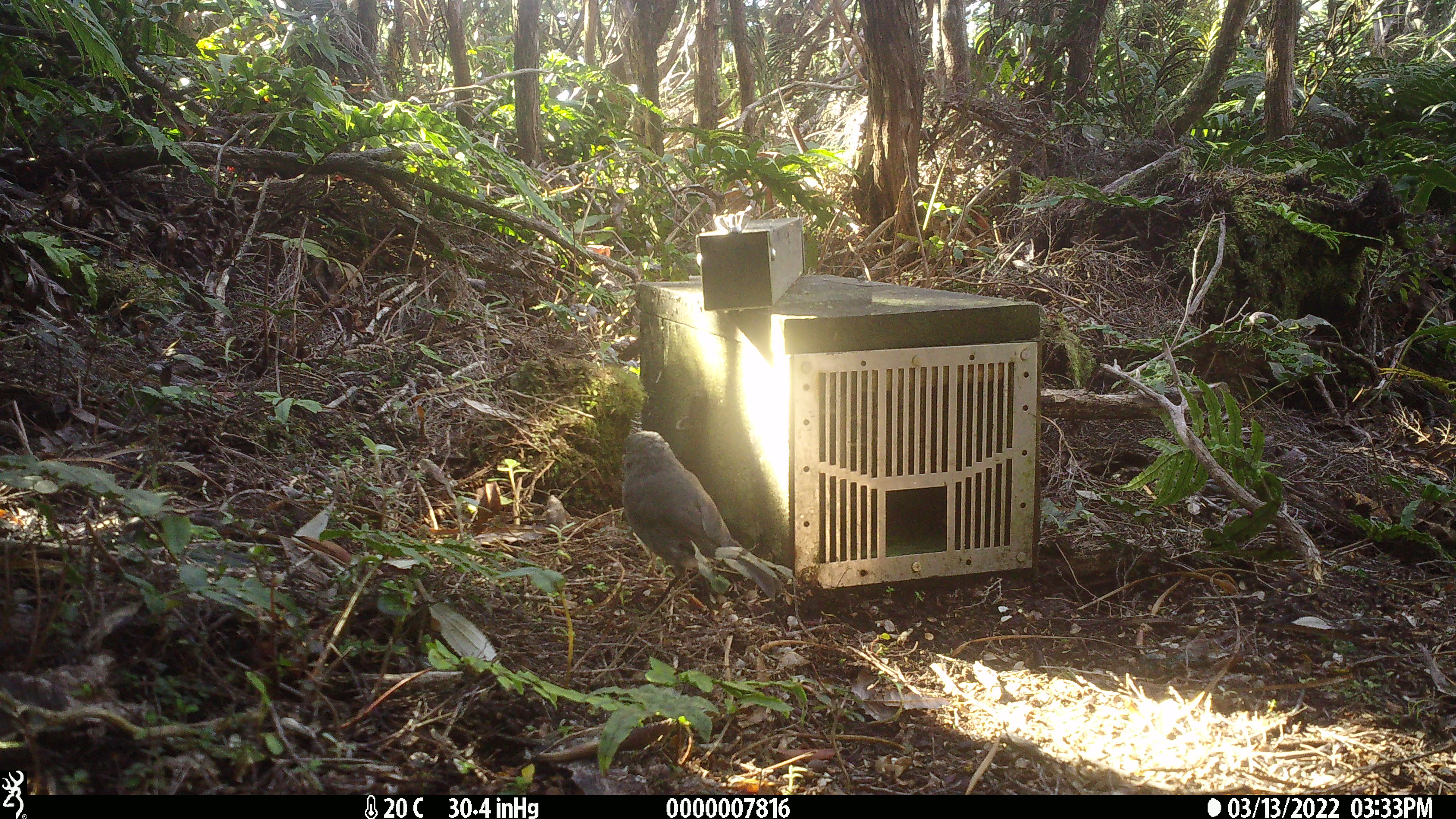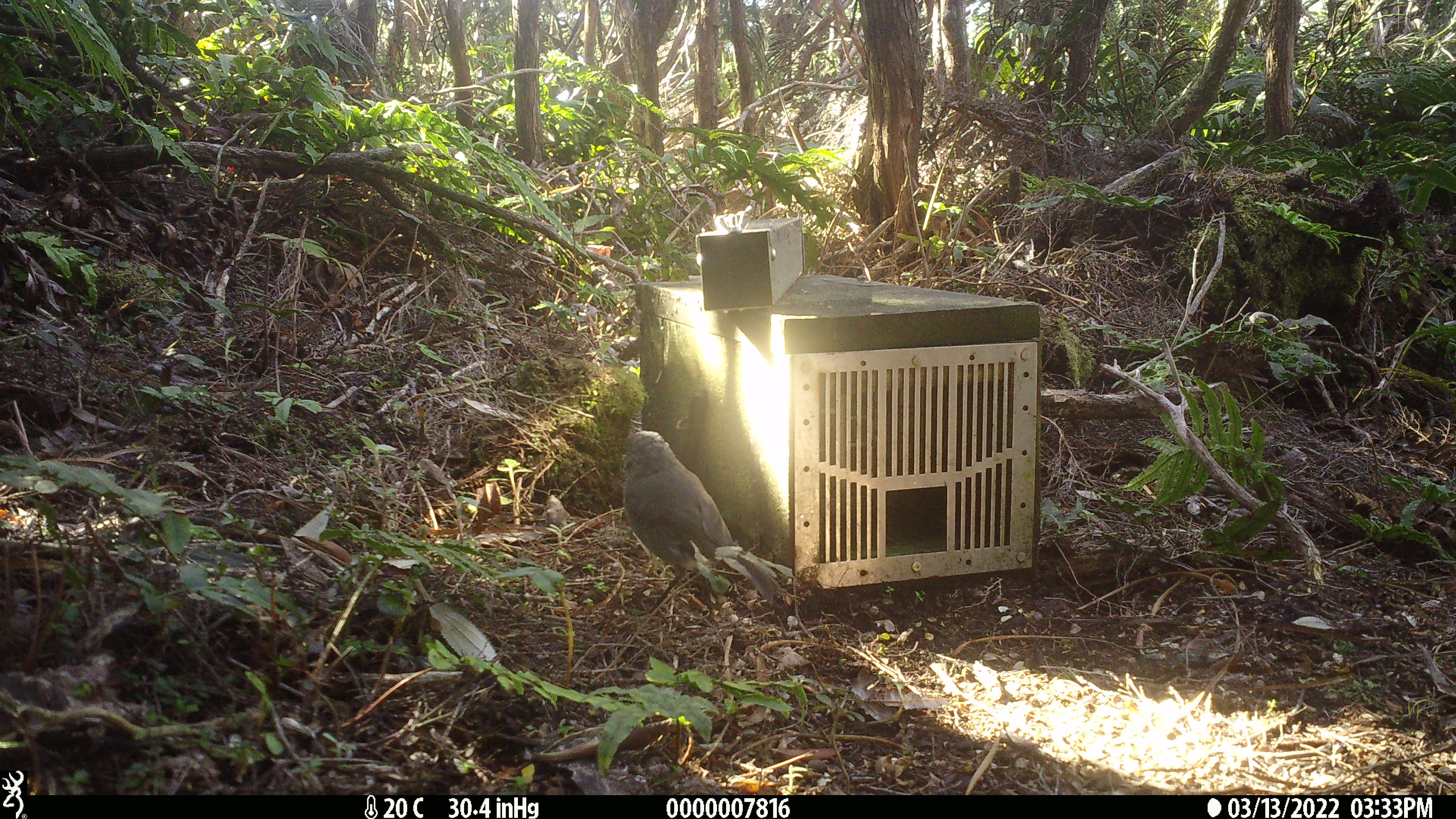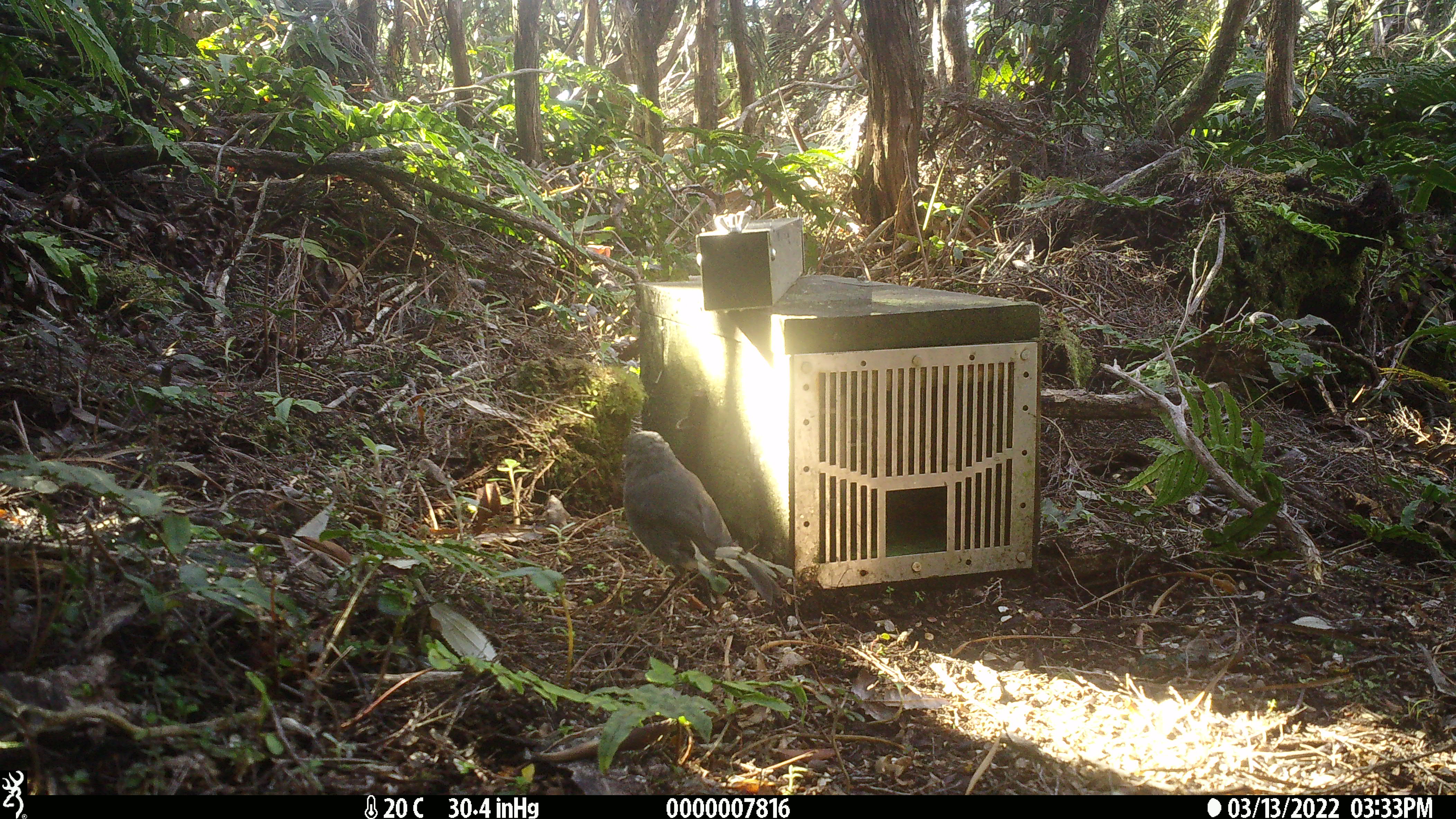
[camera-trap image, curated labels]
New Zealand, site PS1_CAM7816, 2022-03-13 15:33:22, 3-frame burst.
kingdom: Animalia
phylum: Chordata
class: Aves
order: Passeriformes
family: Petroicidae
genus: Petroica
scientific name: Petroica australis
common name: new zealand robin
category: robin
Robin (new zealand robin) (Petroica australis).